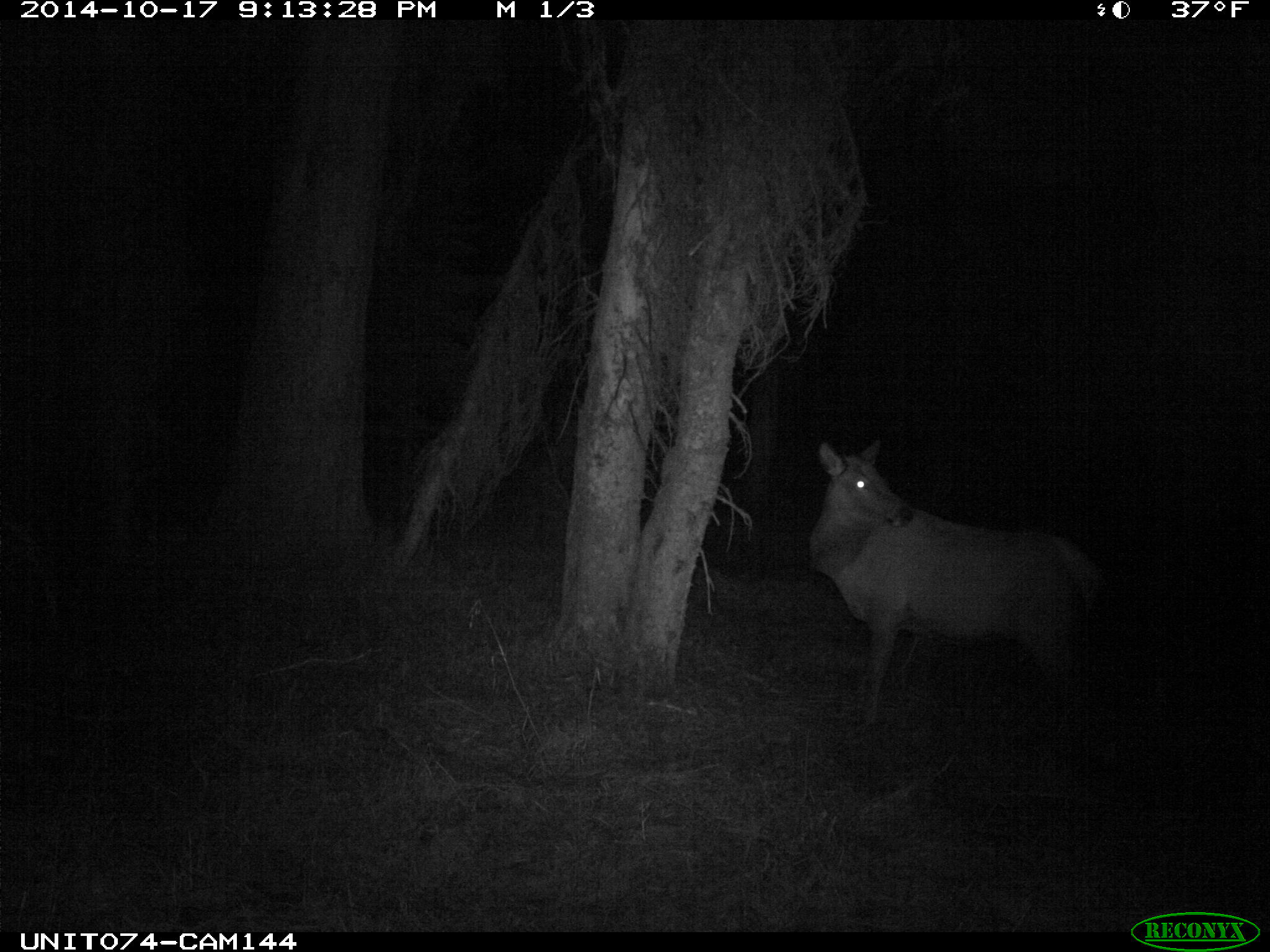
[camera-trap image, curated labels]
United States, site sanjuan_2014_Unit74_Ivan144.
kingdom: Animalia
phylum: Chordata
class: Mammalia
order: Artiodactyla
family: Cervidae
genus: Cervus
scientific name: Cervus elaphus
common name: red deer